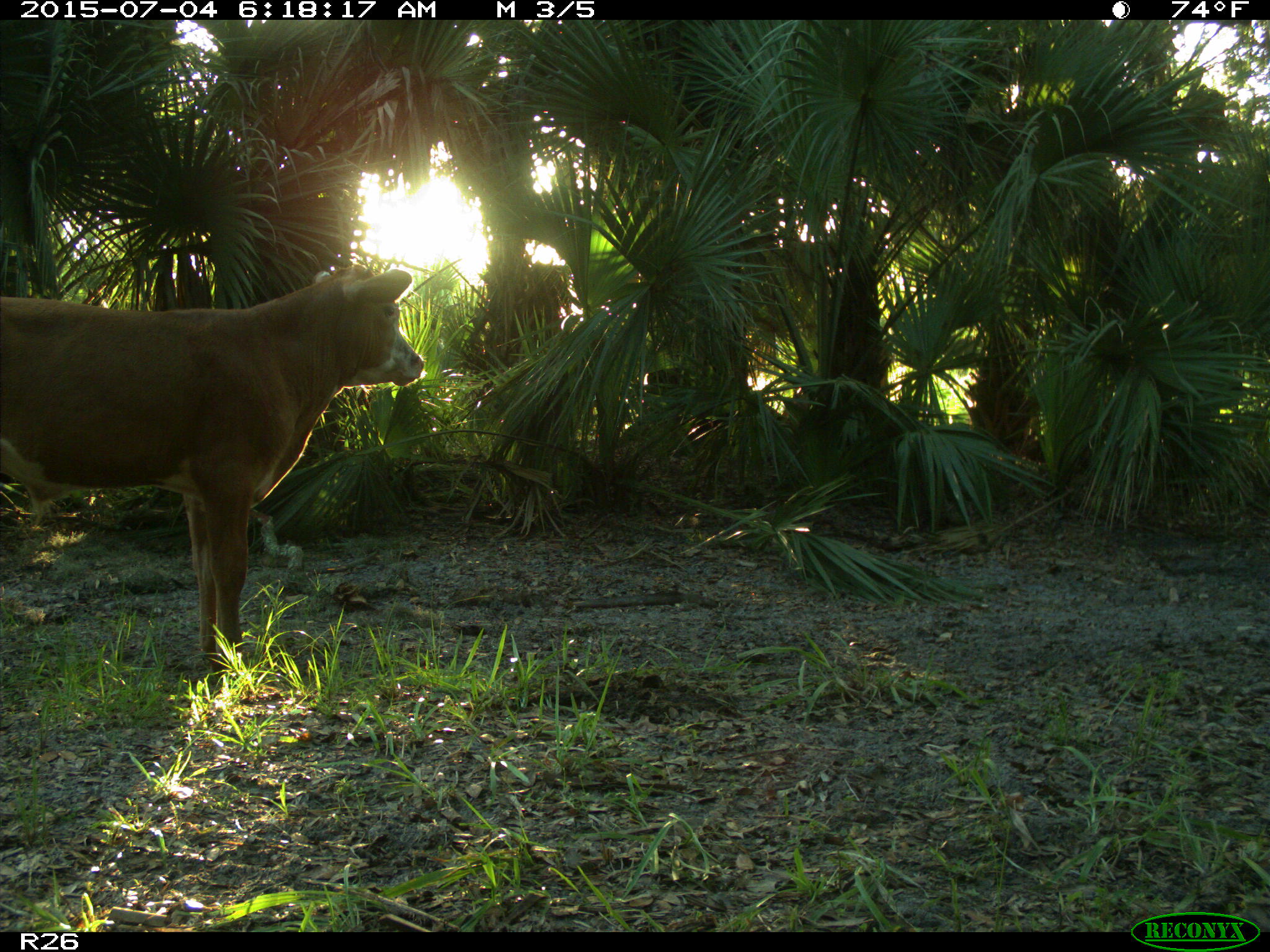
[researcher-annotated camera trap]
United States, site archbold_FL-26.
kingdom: Animalia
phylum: Chordata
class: Mammalia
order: Artiodactyla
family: Bovidae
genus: Bos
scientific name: Bos taurus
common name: domestic cow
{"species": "Bos taurus (domestic cow)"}